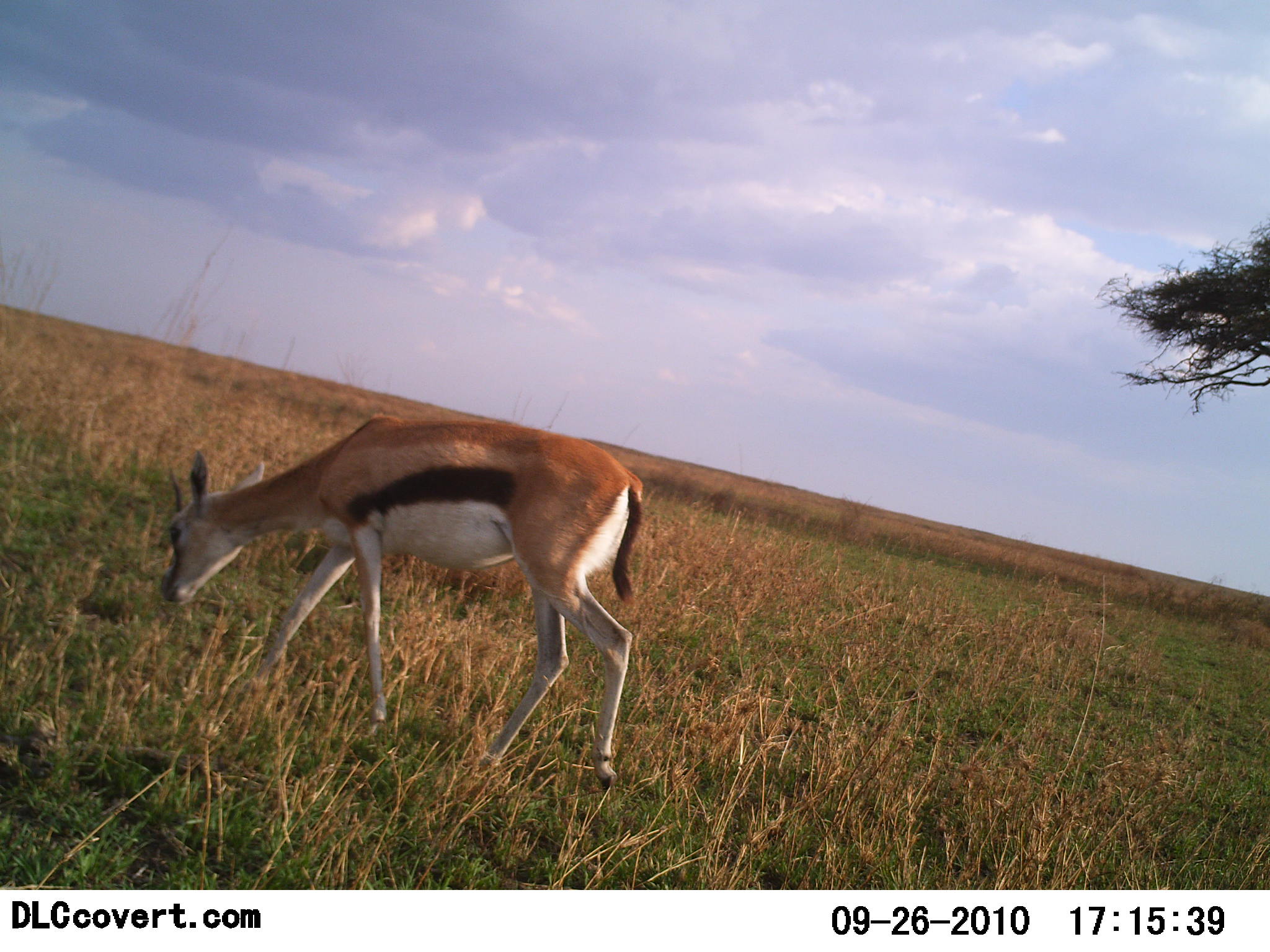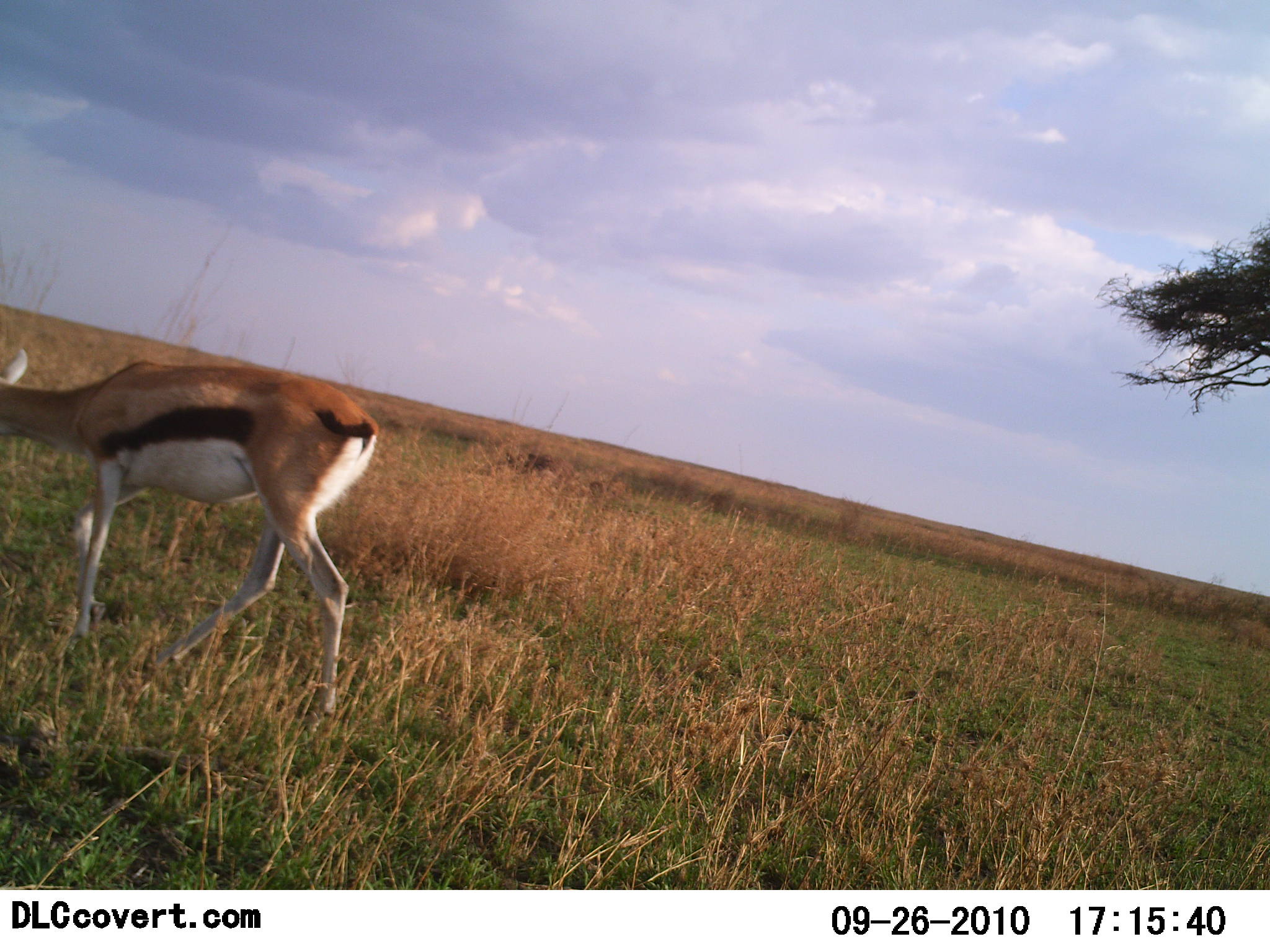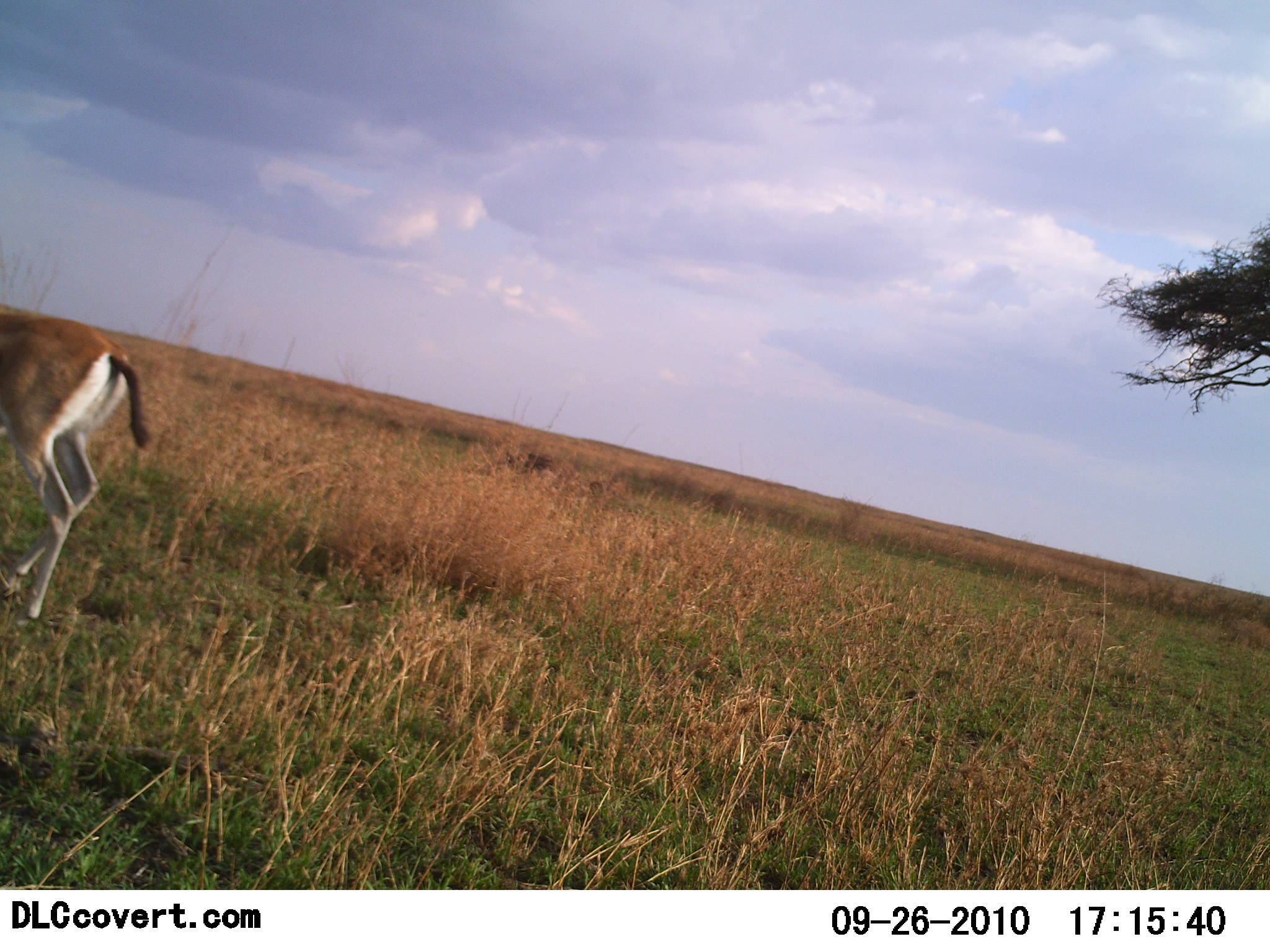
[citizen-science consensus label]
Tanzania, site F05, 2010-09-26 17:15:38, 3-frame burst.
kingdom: Animalia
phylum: Chordata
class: Mammalia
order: Artiodactyla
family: Bovidae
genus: Eudorcas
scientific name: Eudorcas thomsonii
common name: thomson's gazelle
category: gazellethomsons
Gazellethomsons (thomson's gazelle) (Eudorcas thomsonii), count 1. Behavior (volunteer vote fractions): standing 0%, resting 0%, moving 93%, interacting 0%. Young present (vote fraction): 0%. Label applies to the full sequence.